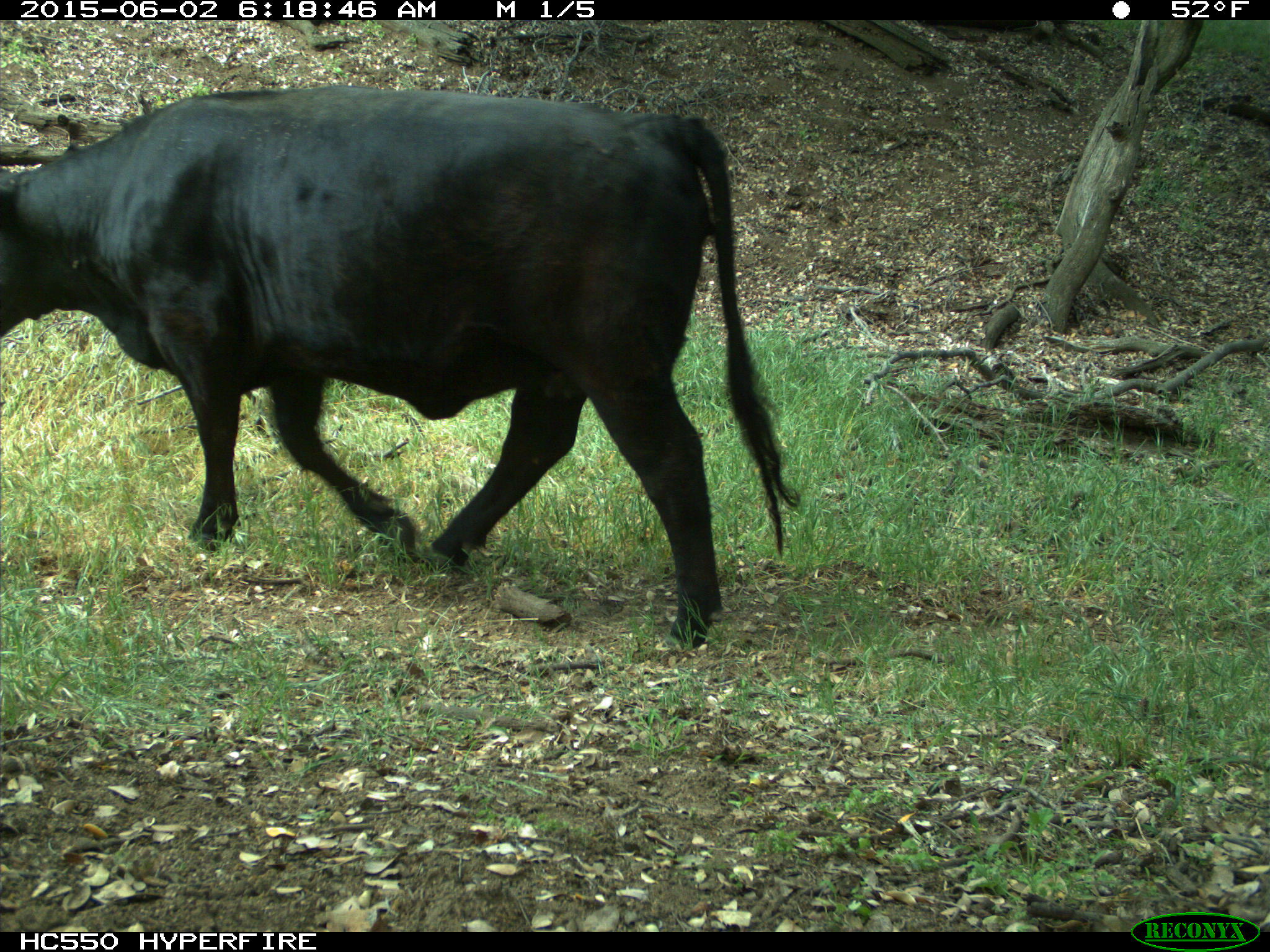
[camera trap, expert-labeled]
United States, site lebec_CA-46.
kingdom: Animalia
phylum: Chordata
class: Mammalia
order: Artiodactyla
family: Bovidae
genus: Bos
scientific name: Bos taurus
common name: domestic cow